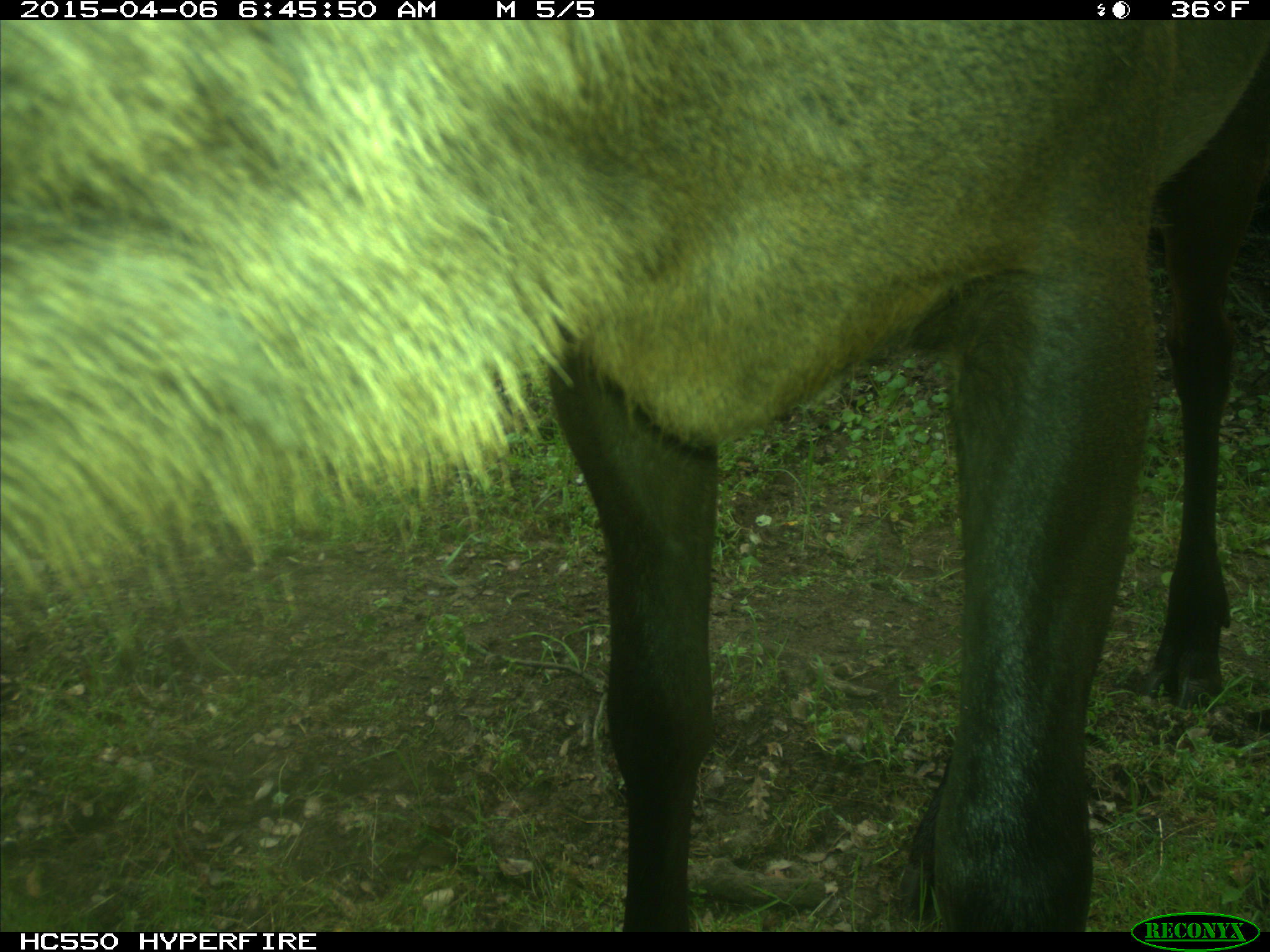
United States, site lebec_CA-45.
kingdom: Animalia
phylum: Chordata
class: Mammalia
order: Artiodactyla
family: Cervidae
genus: Cervus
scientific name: Cervus canadensis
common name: elk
Cervus canadensis (elk).